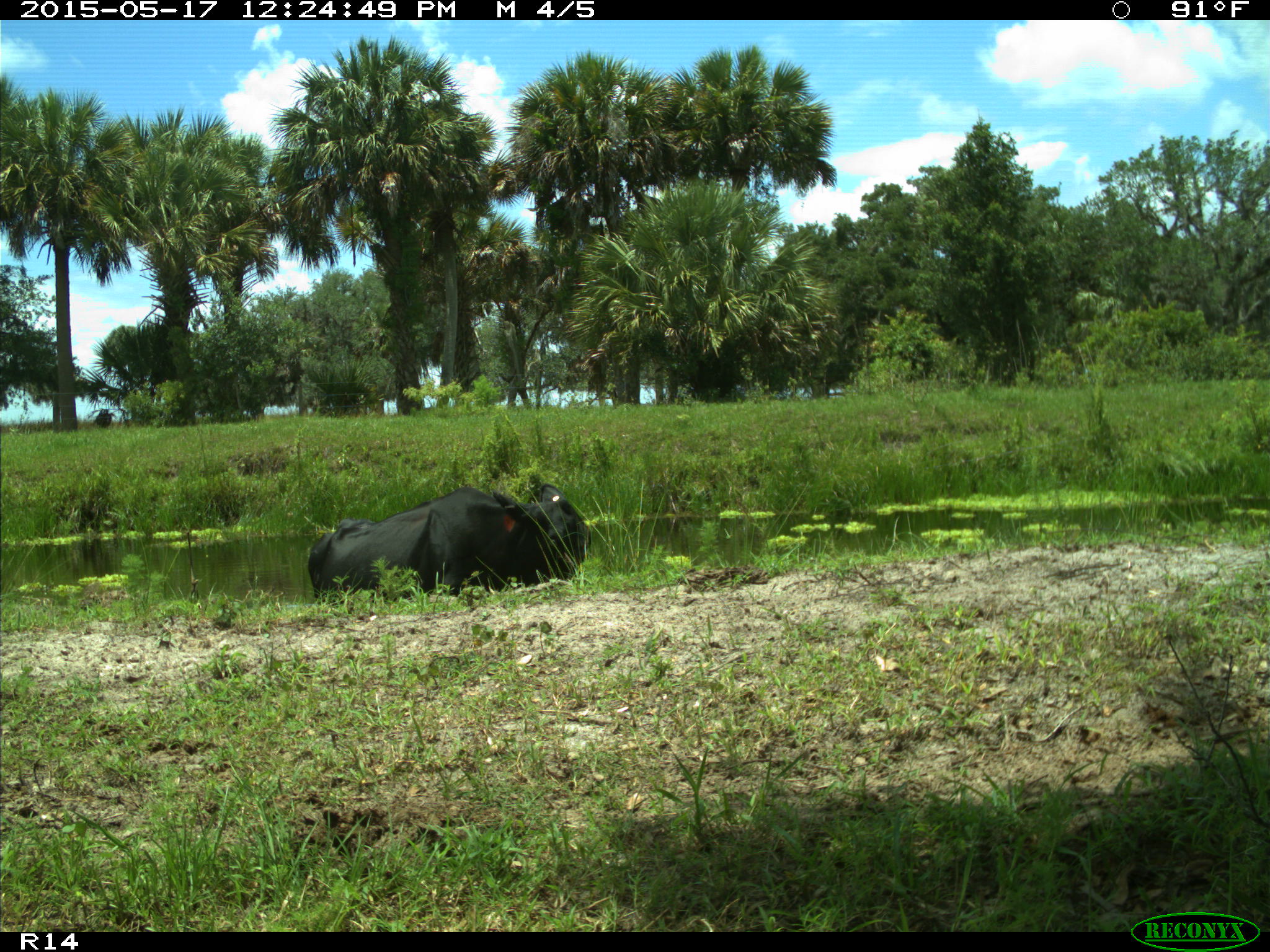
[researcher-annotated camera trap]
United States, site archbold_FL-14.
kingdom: Animalia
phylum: Chordata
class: Mammalia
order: Artiodactyla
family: Bovidae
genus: Bos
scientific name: Bos taurus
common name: domestic cow